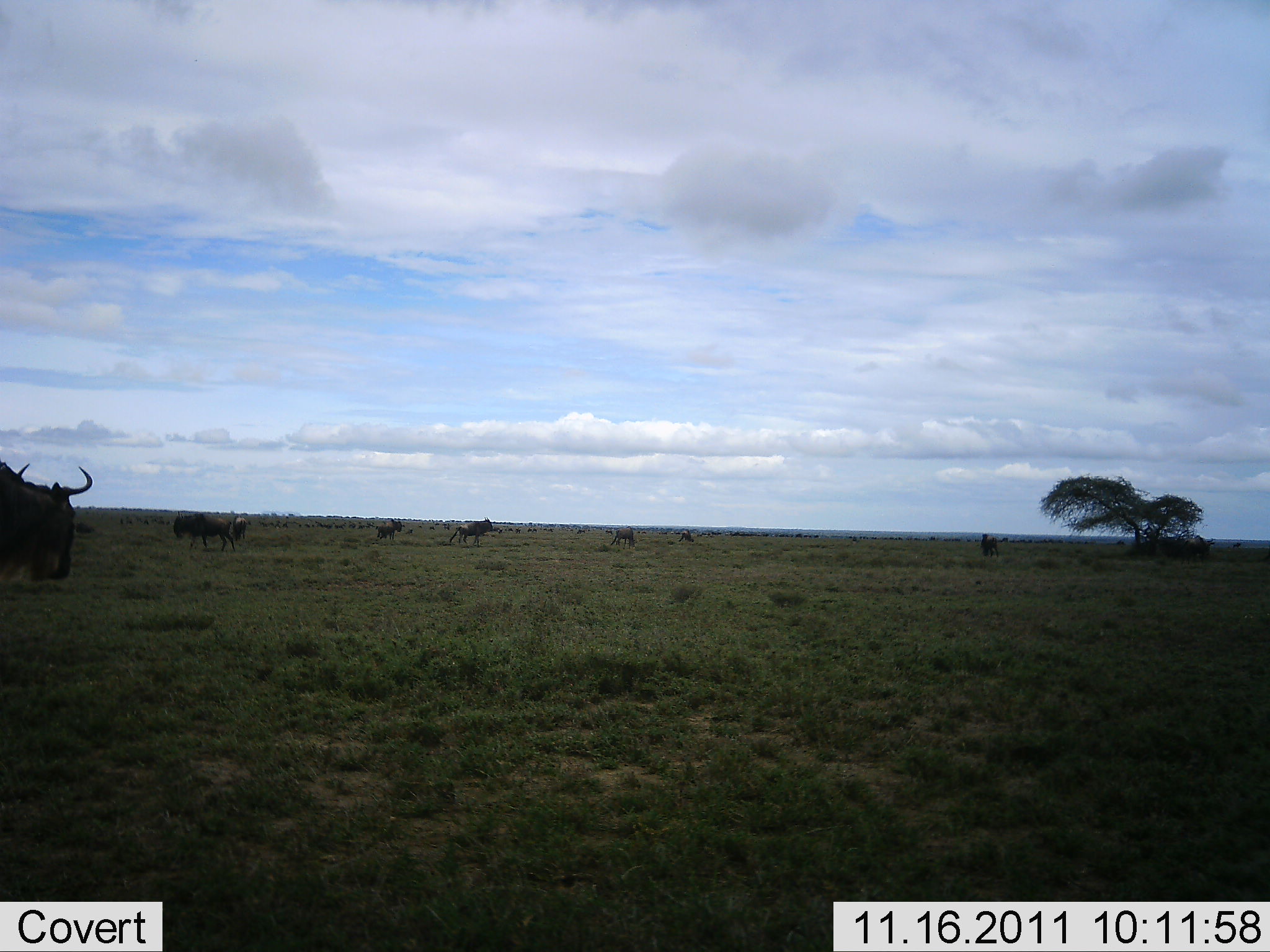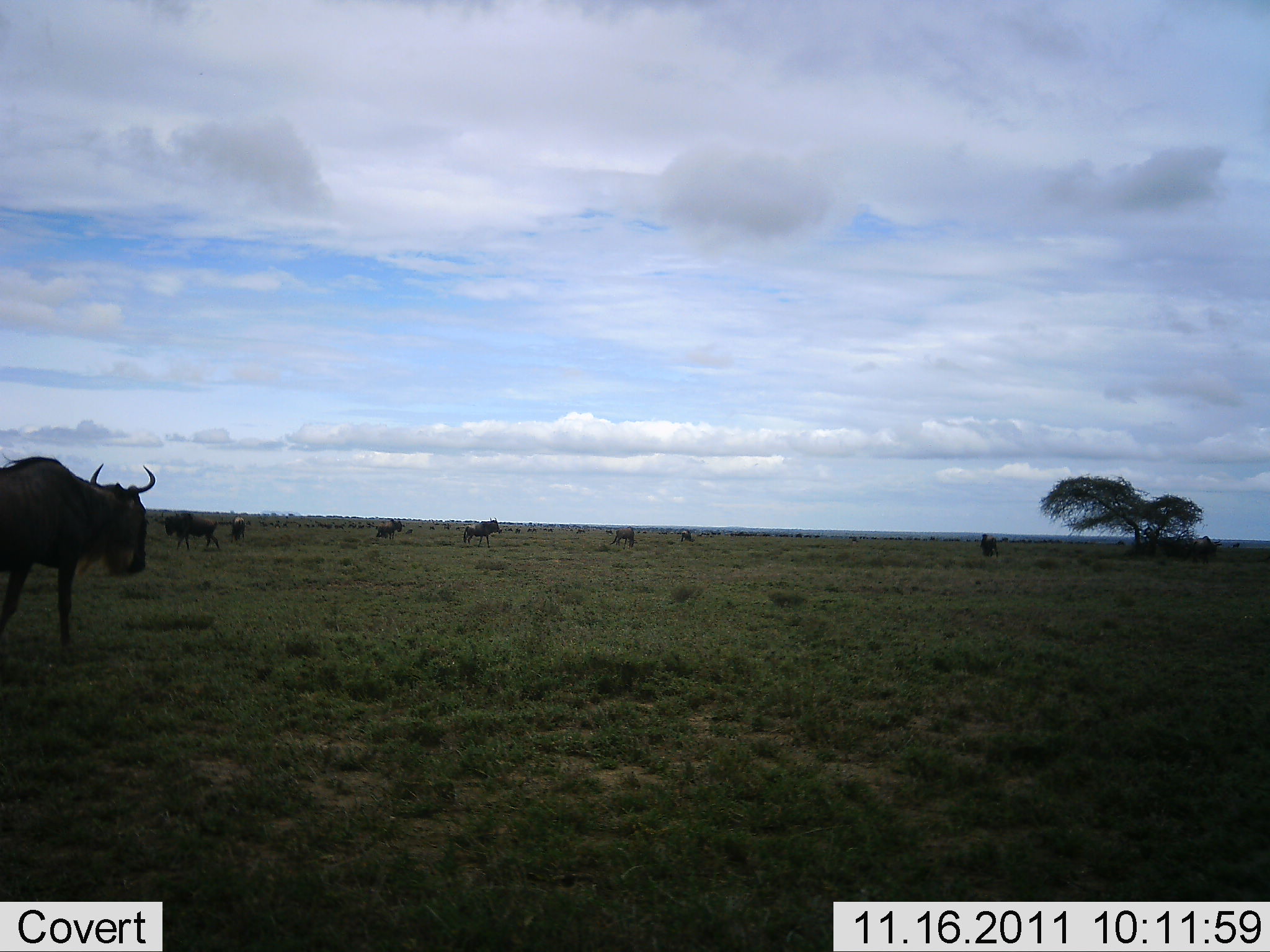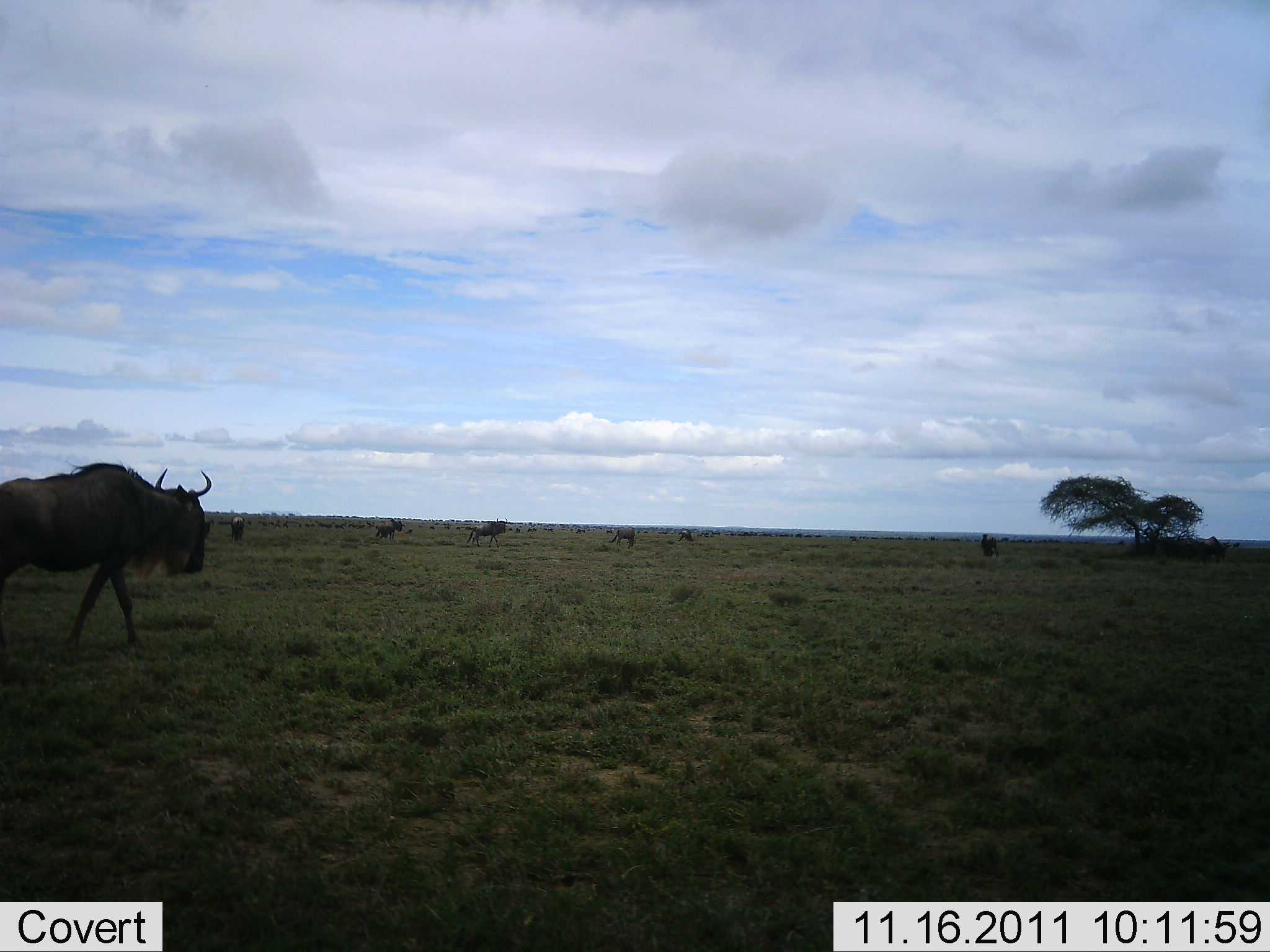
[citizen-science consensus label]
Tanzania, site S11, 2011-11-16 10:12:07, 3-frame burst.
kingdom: Animalia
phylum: Chordata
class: Mammalia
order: Artiodactyla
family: Bovidae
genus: Connochaetes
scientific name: Connochaetes taurinus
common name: blue wildebeest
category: wildebeest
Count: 8.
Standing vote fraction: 90%.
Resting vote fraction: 0%.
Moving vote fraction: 60%.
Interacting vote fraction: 10%.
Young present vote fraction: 0%.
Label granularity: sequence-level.